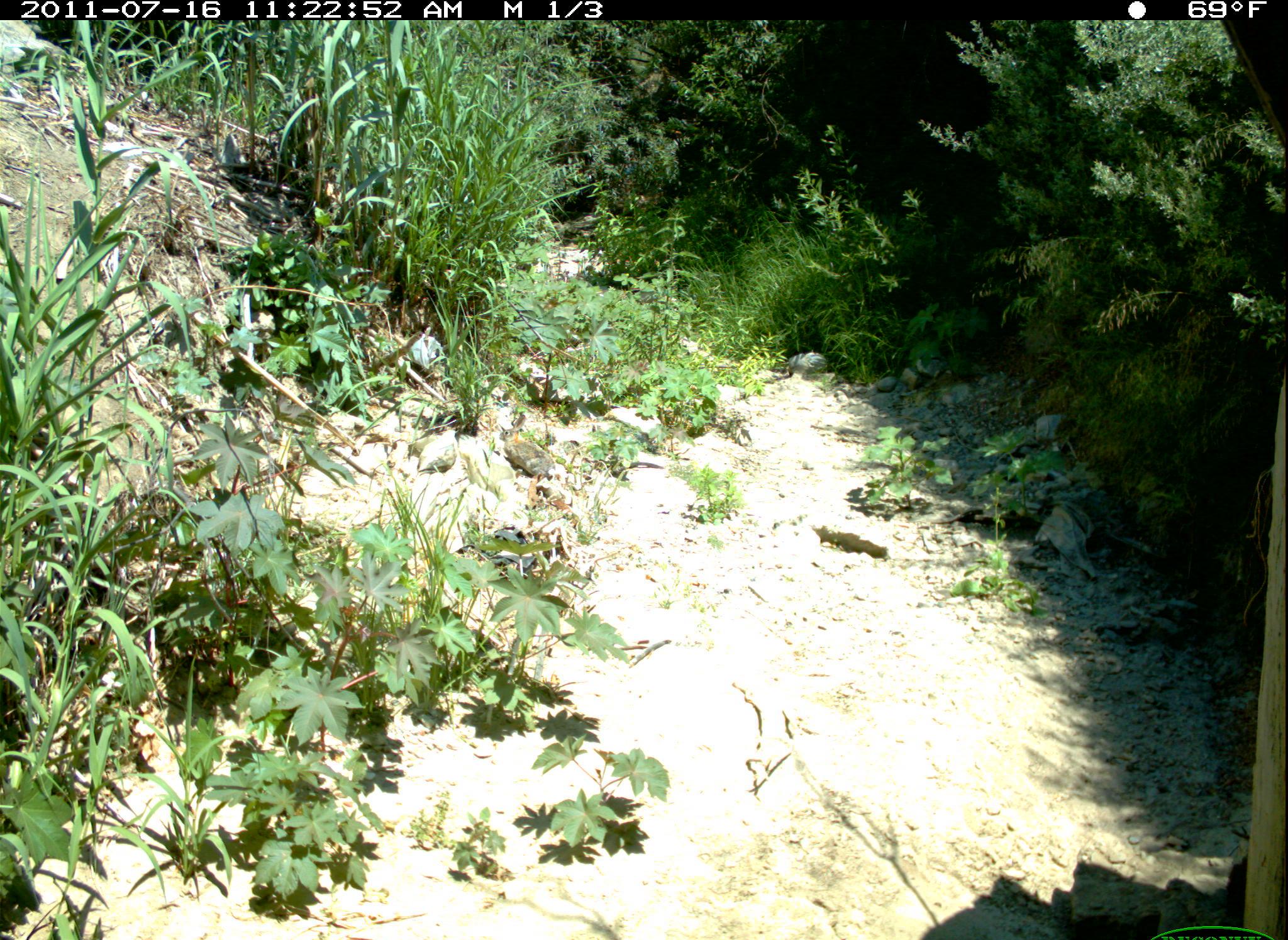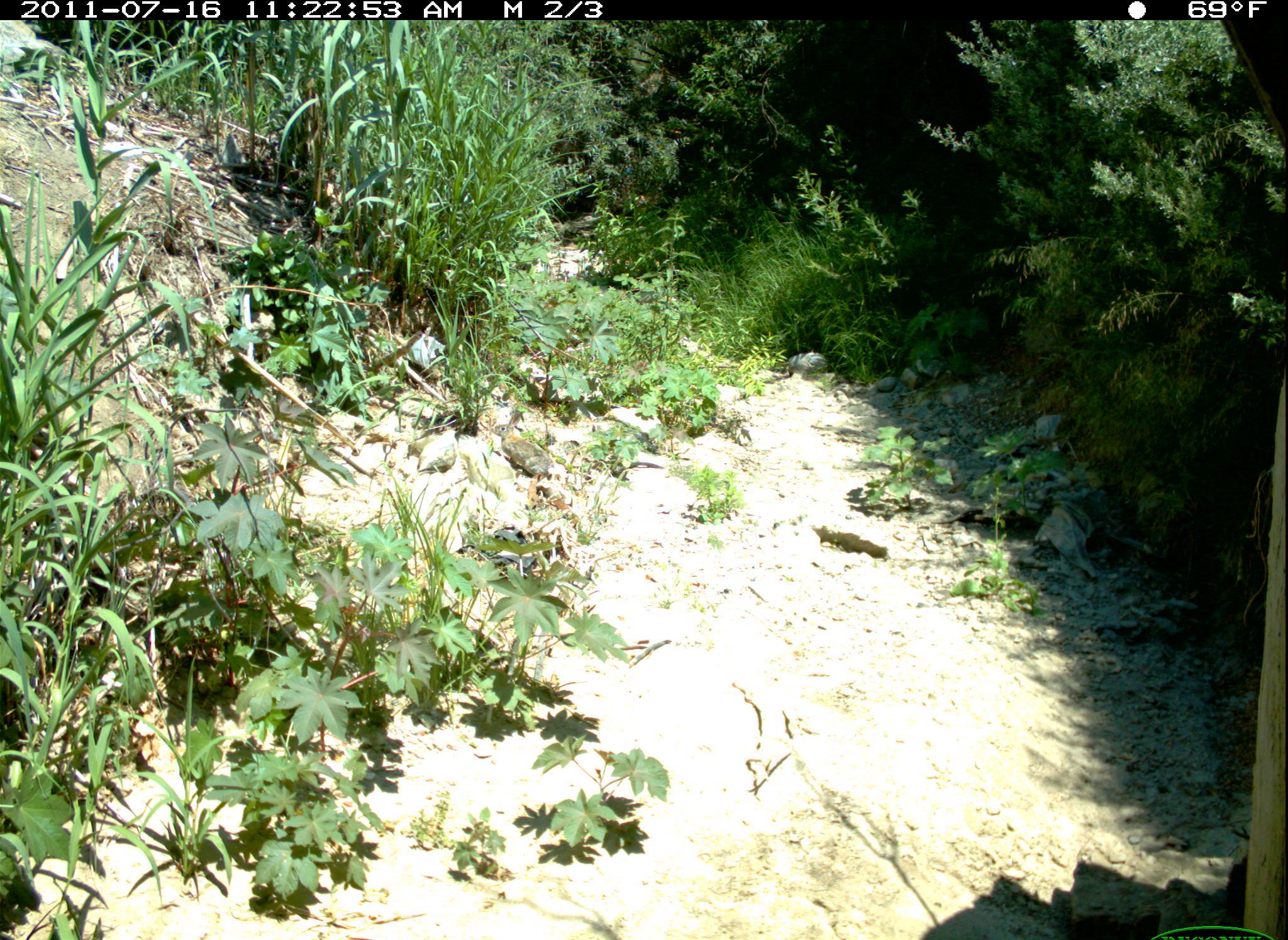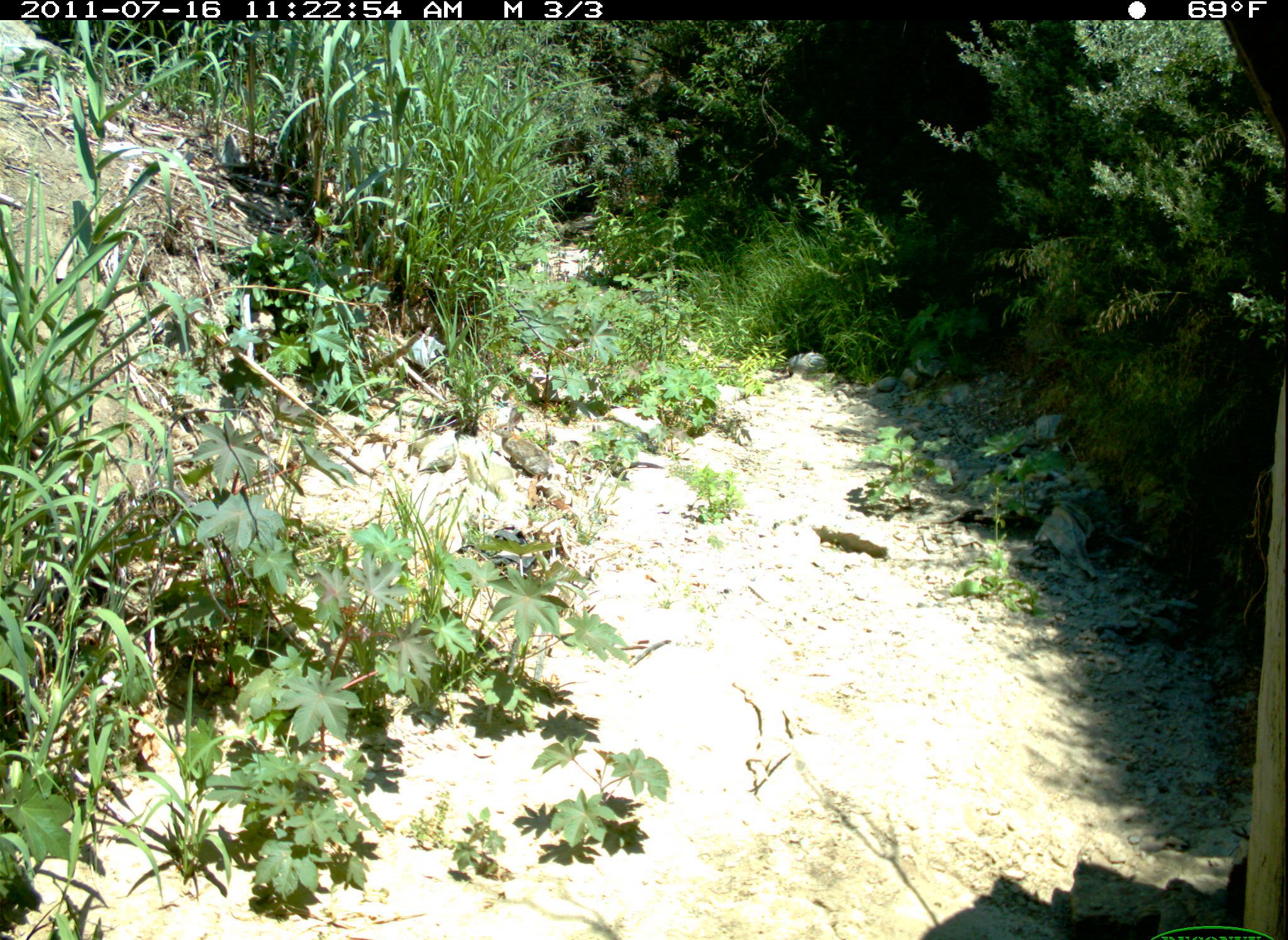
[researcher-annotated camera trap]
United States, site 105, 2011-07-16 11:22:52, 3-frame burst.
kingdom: Animalia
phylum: Chordata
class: Mammalia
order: Lagomorpha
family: Leporidae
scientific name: Leporidae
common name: rabbits and hares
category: rabbit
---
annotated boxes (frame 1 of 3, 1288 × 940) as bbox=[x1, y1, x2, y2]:
rabbit: bbox=[498, 408, 567, 490]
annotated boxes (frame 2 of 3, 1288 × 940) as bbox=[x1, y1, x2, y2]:
rabbit: bbox=[490, 412, 564, 482]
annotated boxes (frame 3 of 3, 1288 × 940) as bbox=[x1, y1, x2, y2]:
rabbit: bbox=[483, 395, 567, 498]